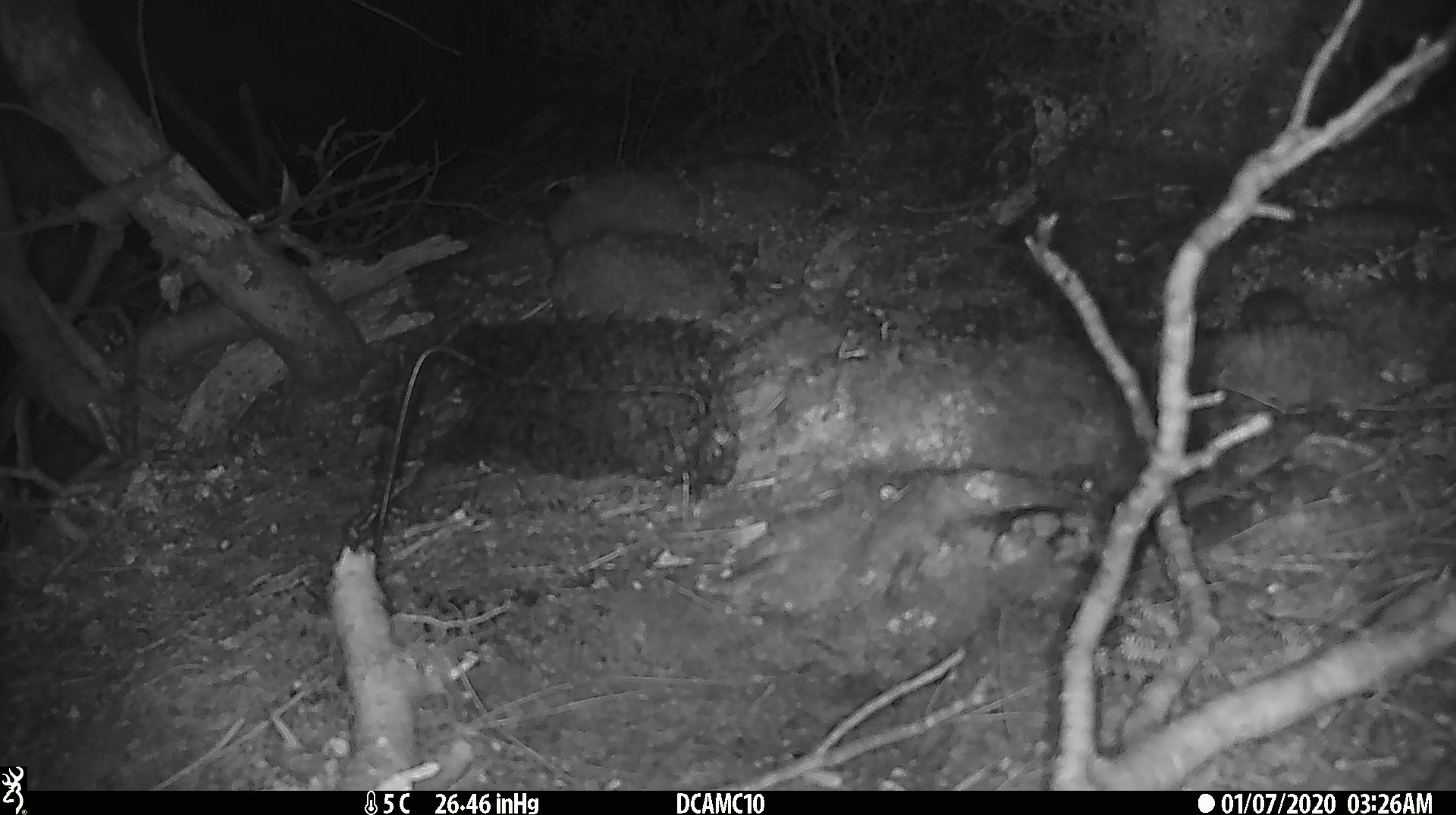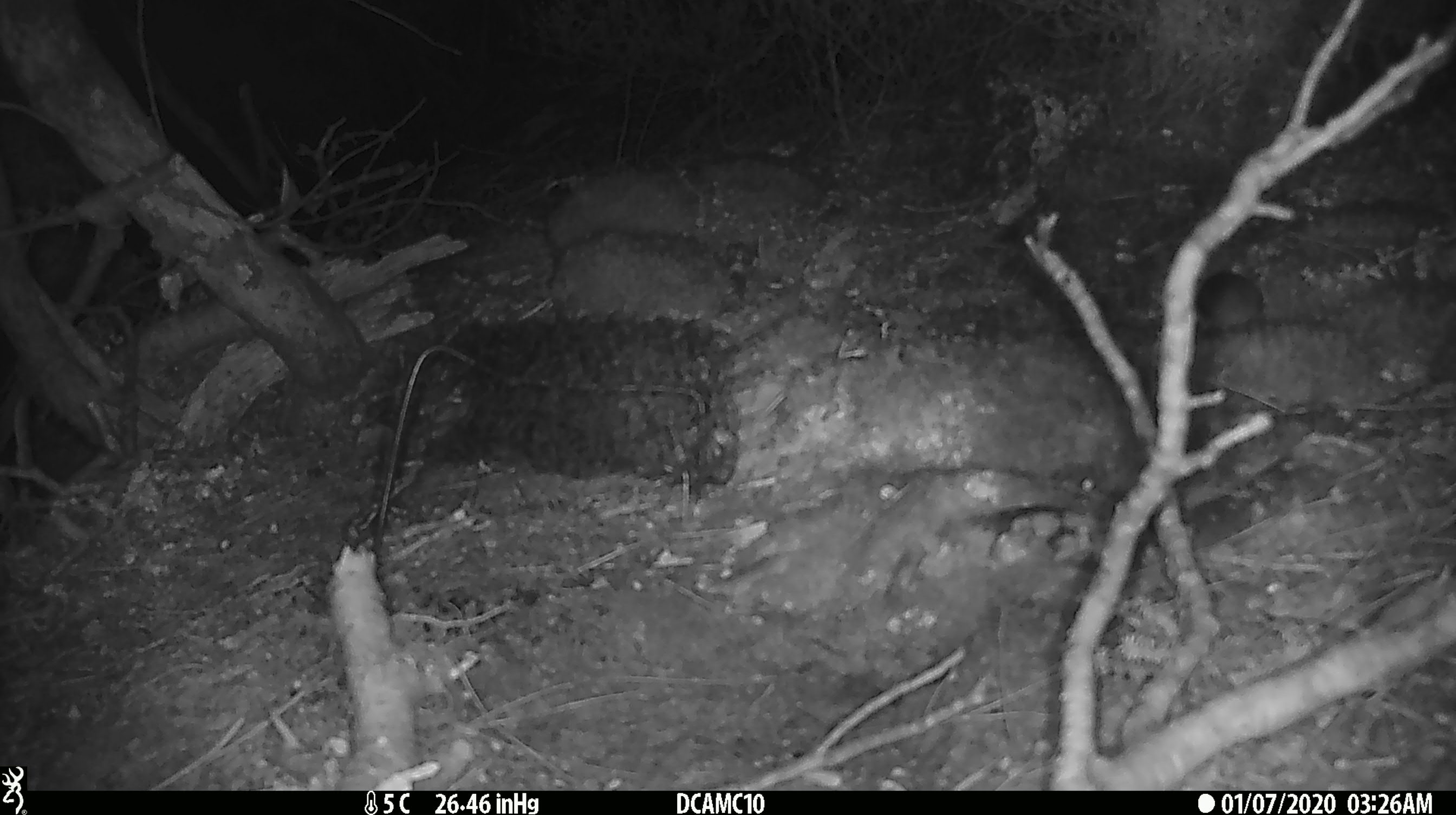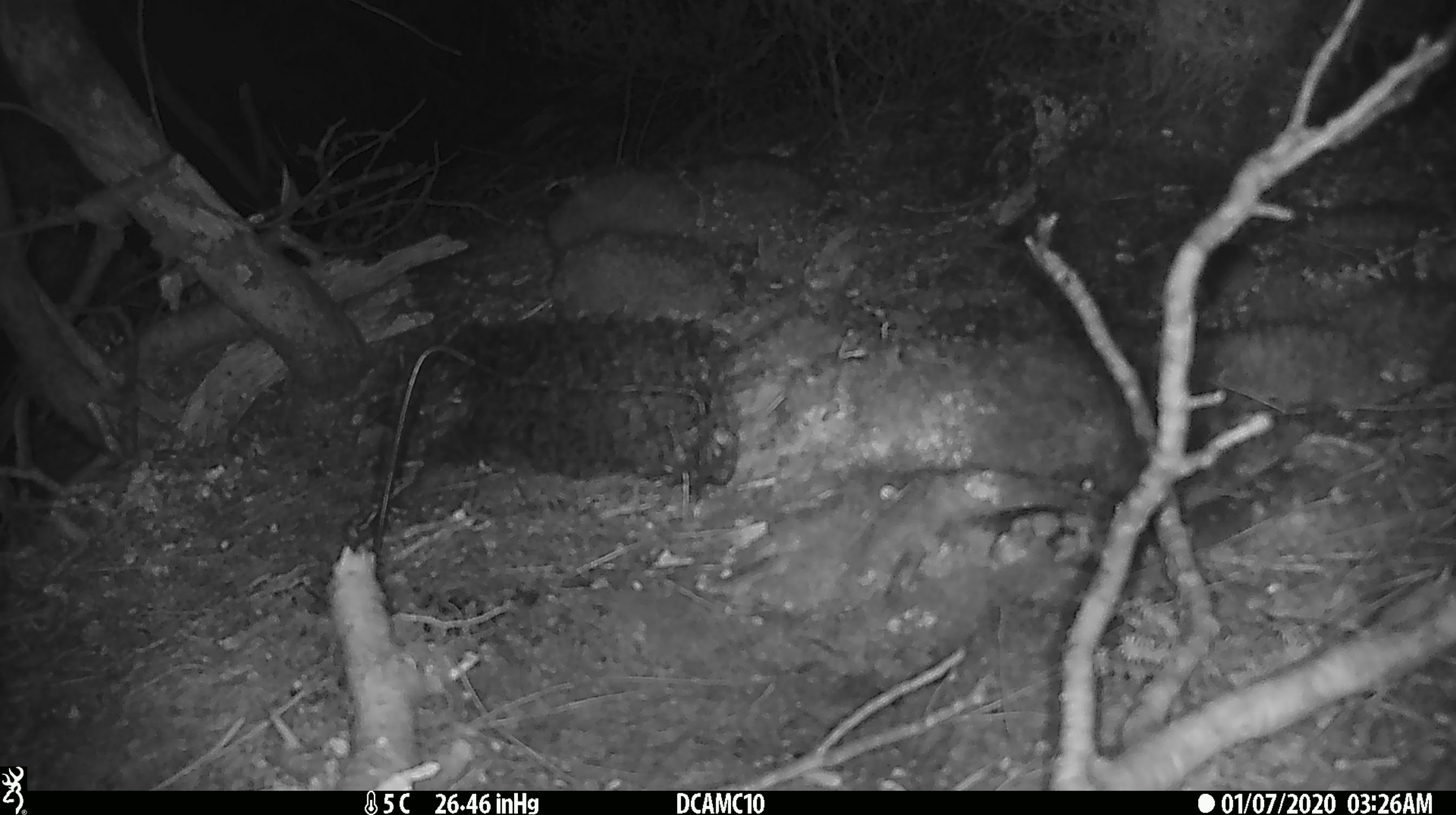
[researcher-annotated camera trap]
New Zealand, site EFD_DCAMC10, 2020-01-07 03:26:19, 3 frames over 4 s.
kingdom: Animalia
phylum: Chordata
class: Mammalia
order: Rodentia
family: Muridae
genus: Mus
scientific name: Mus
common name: mouse